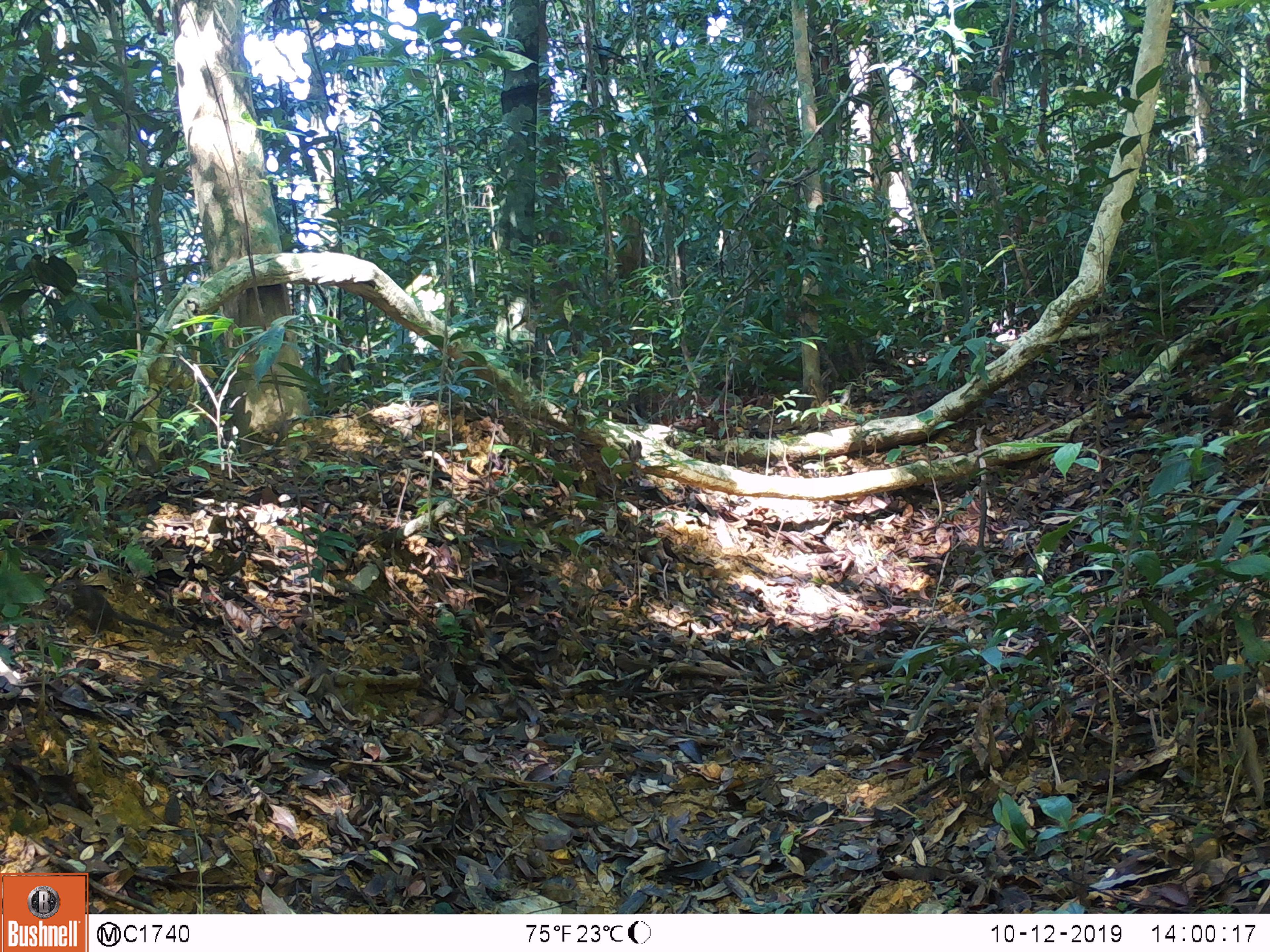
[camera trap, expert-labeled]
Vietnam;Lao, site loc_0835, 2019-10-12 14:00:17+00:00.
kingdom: Animalia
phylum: Chordata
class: Mammalia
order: Artiodactyla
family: Suidae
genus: Sus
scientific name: Sus scrofa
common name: eurasian wild pig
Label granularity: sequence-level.